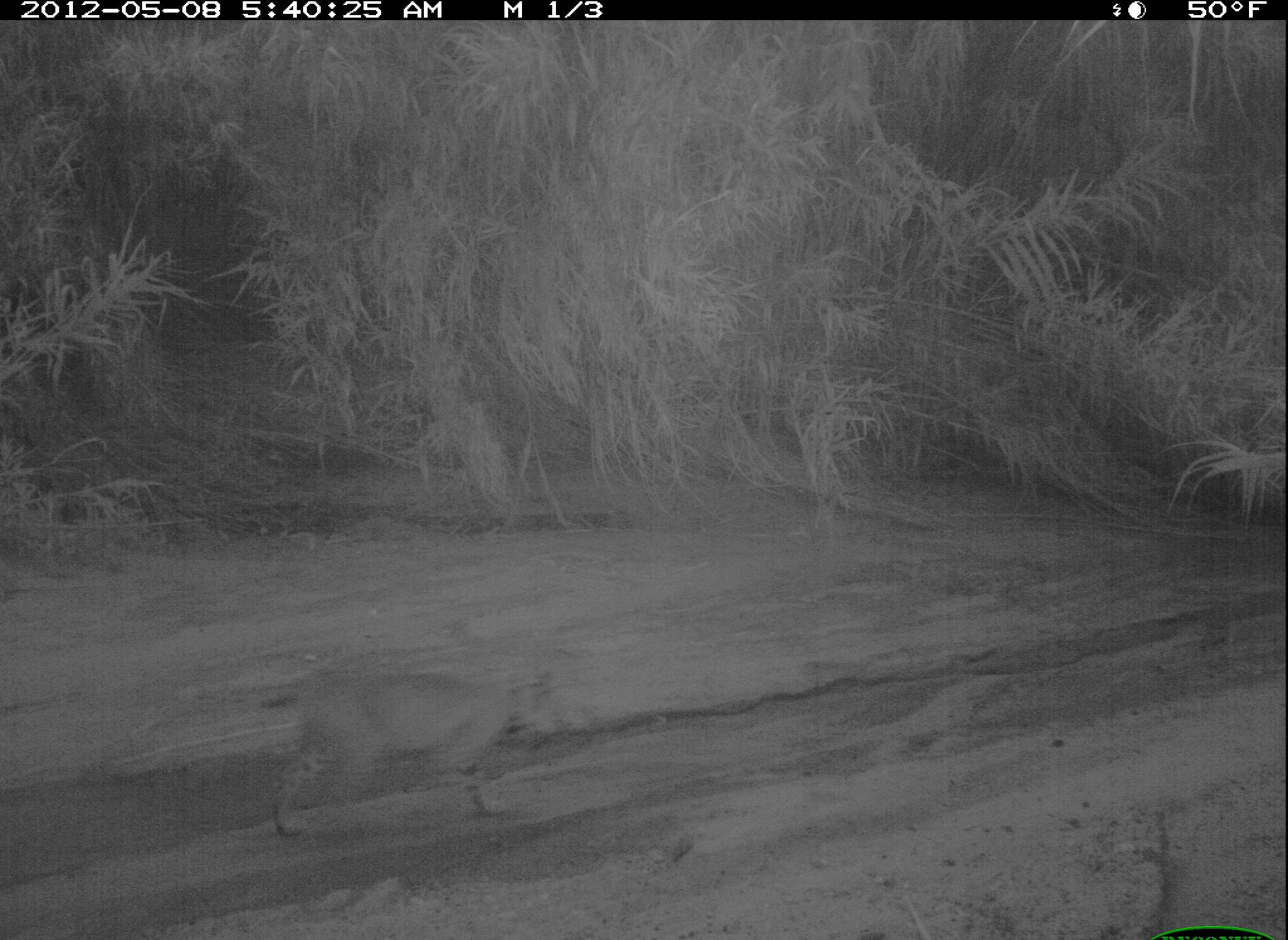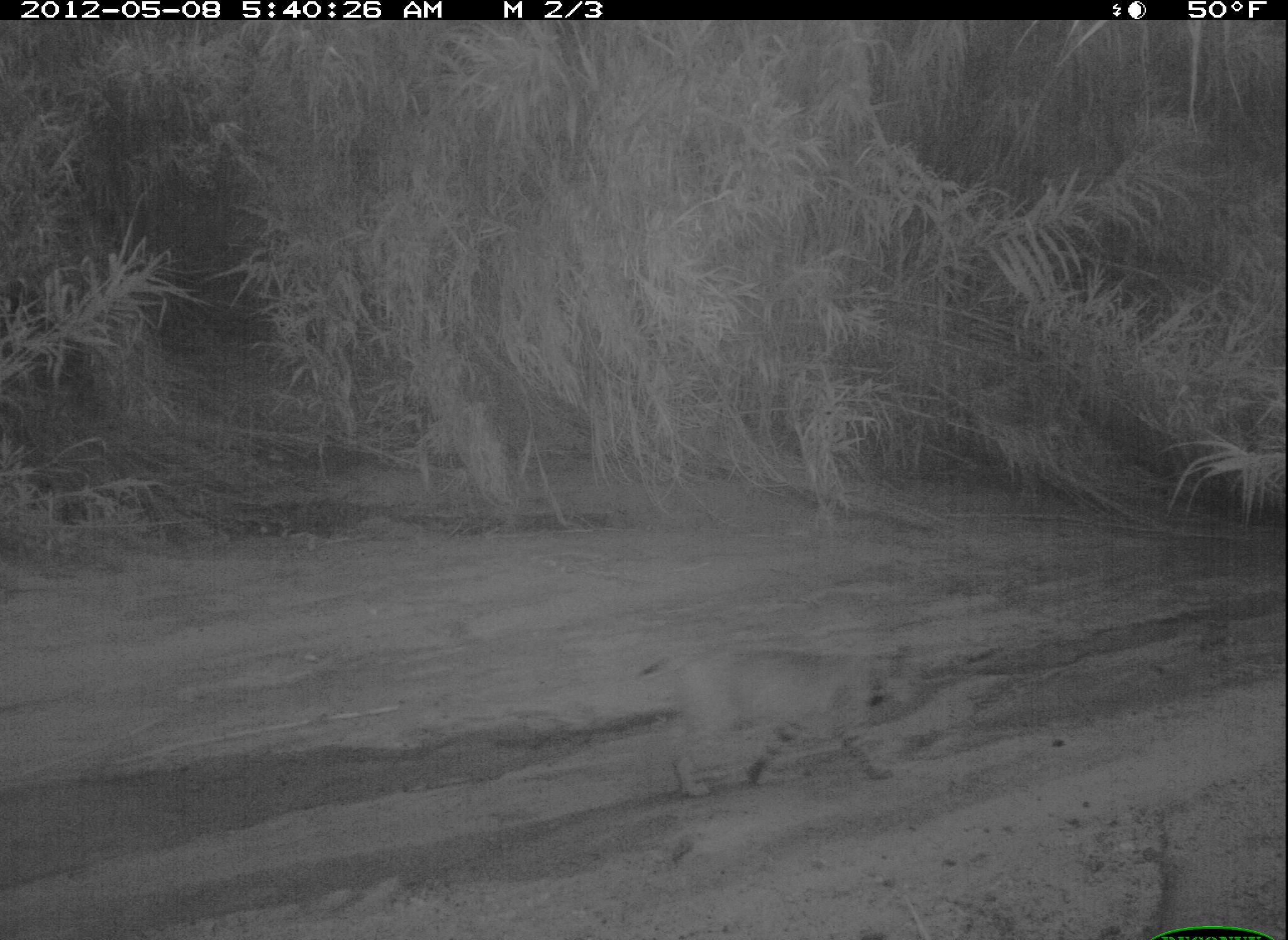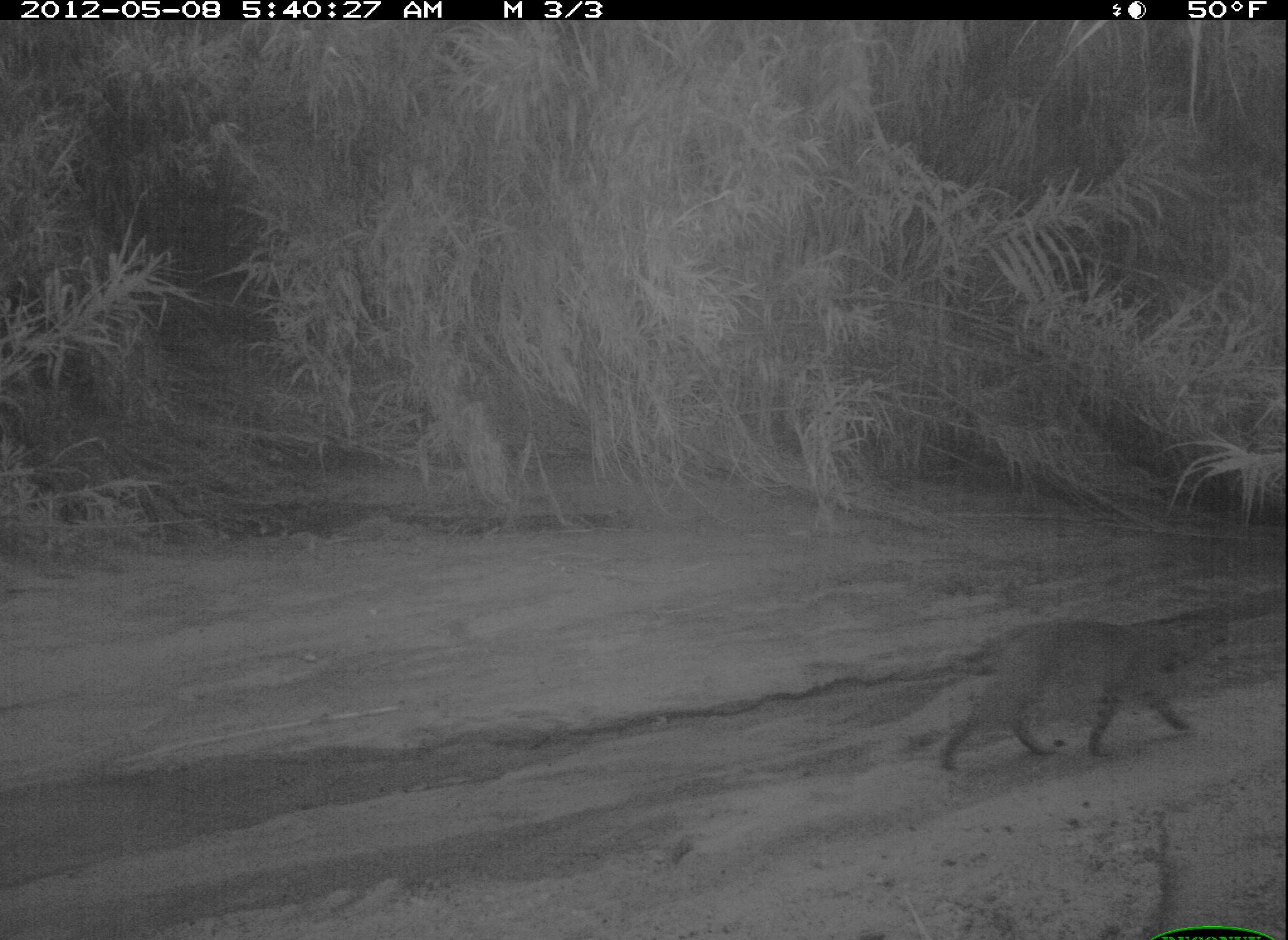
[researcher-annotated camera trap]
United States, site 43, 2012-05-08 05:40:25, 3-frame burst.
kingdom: Animalia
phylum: Chordata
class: Mammalia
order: Carnivora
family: Felidae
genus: Lynx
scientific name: Lynx rufus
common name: bobcat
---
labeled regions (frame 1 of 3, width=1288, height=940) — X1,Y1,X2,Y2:
bobcat: 240,644,573,831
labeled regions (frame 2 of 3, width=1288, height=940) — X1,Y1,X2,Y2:
bobcat: 636,601,926,821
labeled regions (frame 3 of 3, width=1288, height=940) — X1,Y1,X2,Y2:
bobcat: 919,593,1254,781